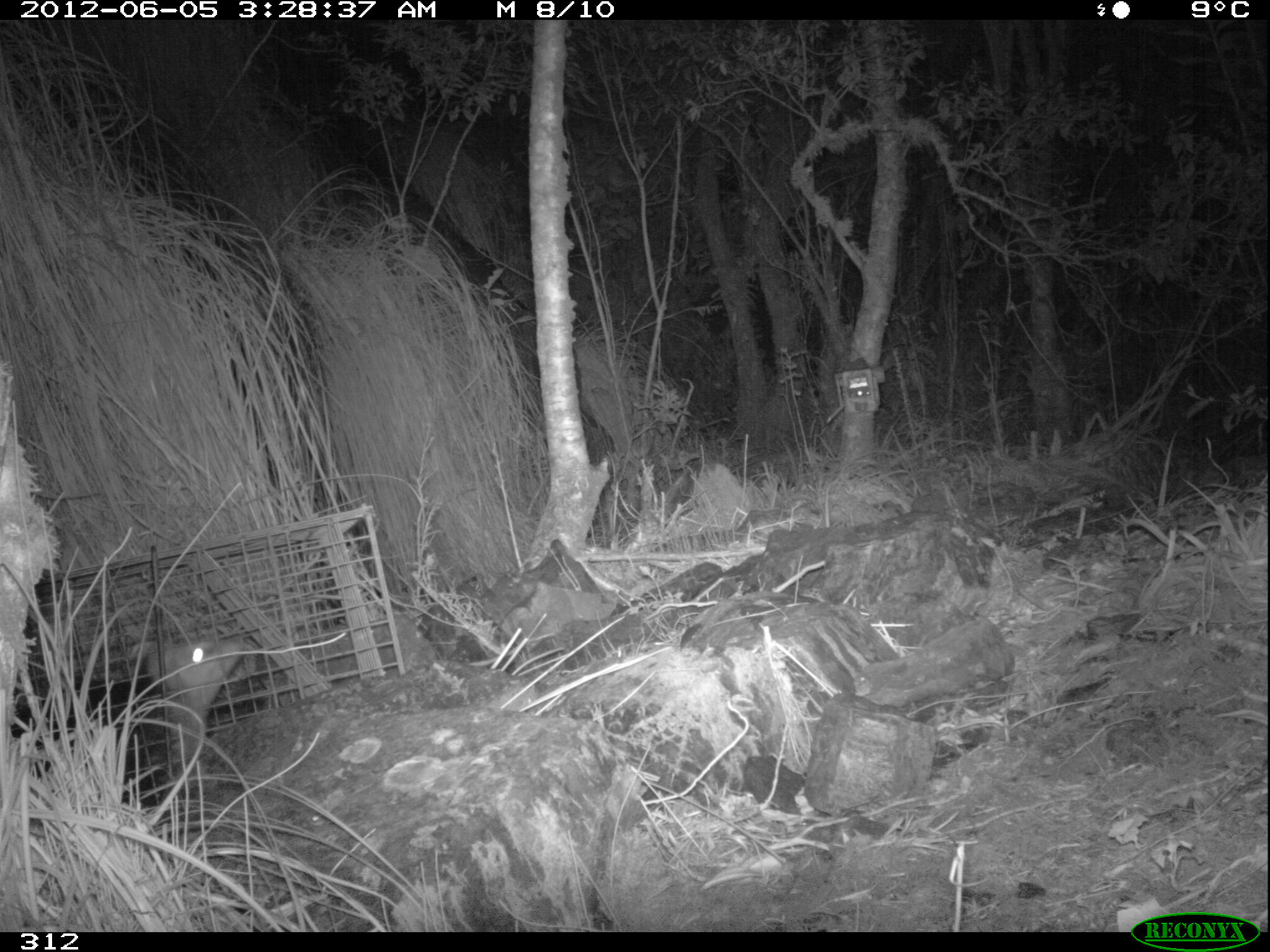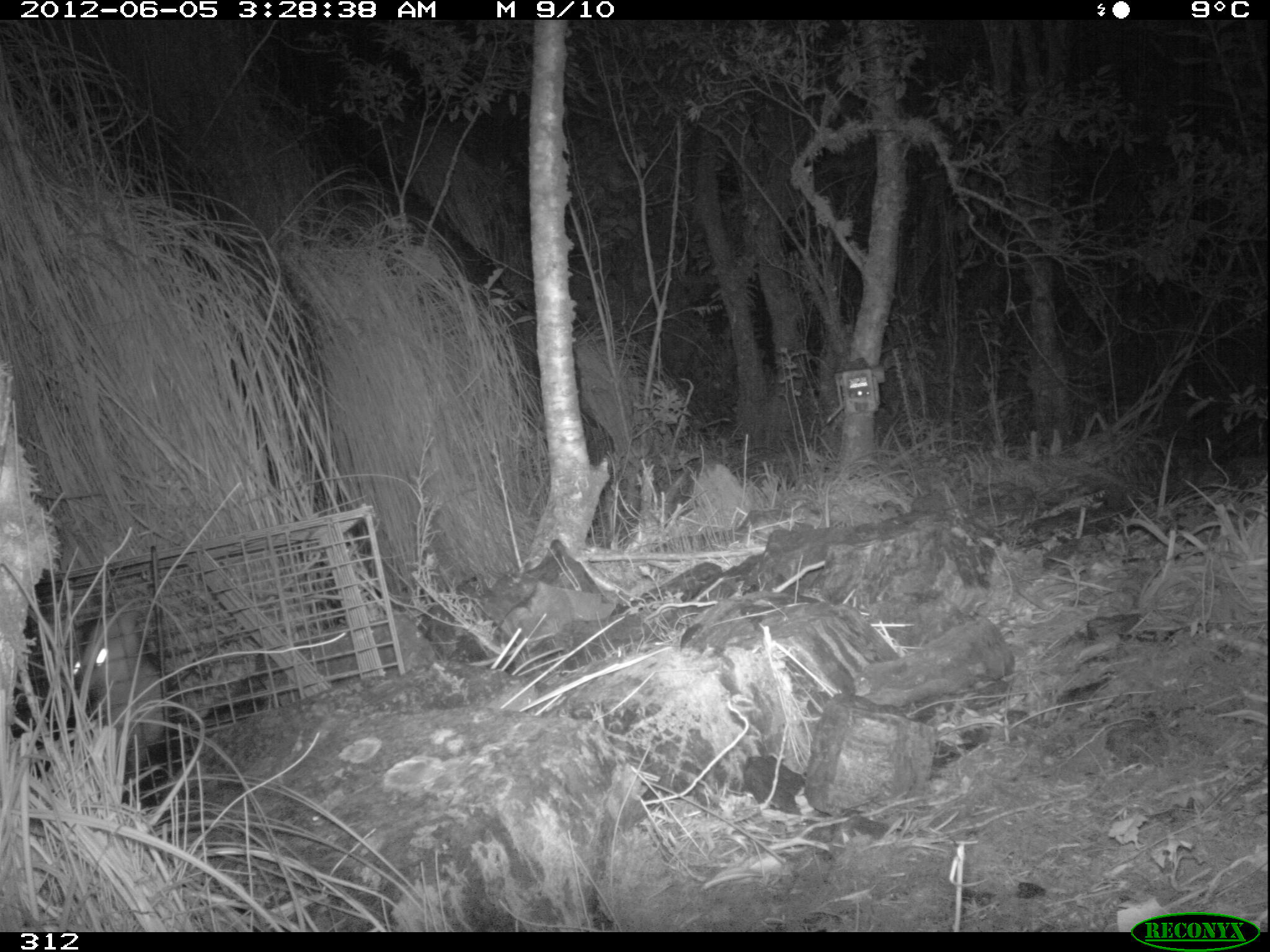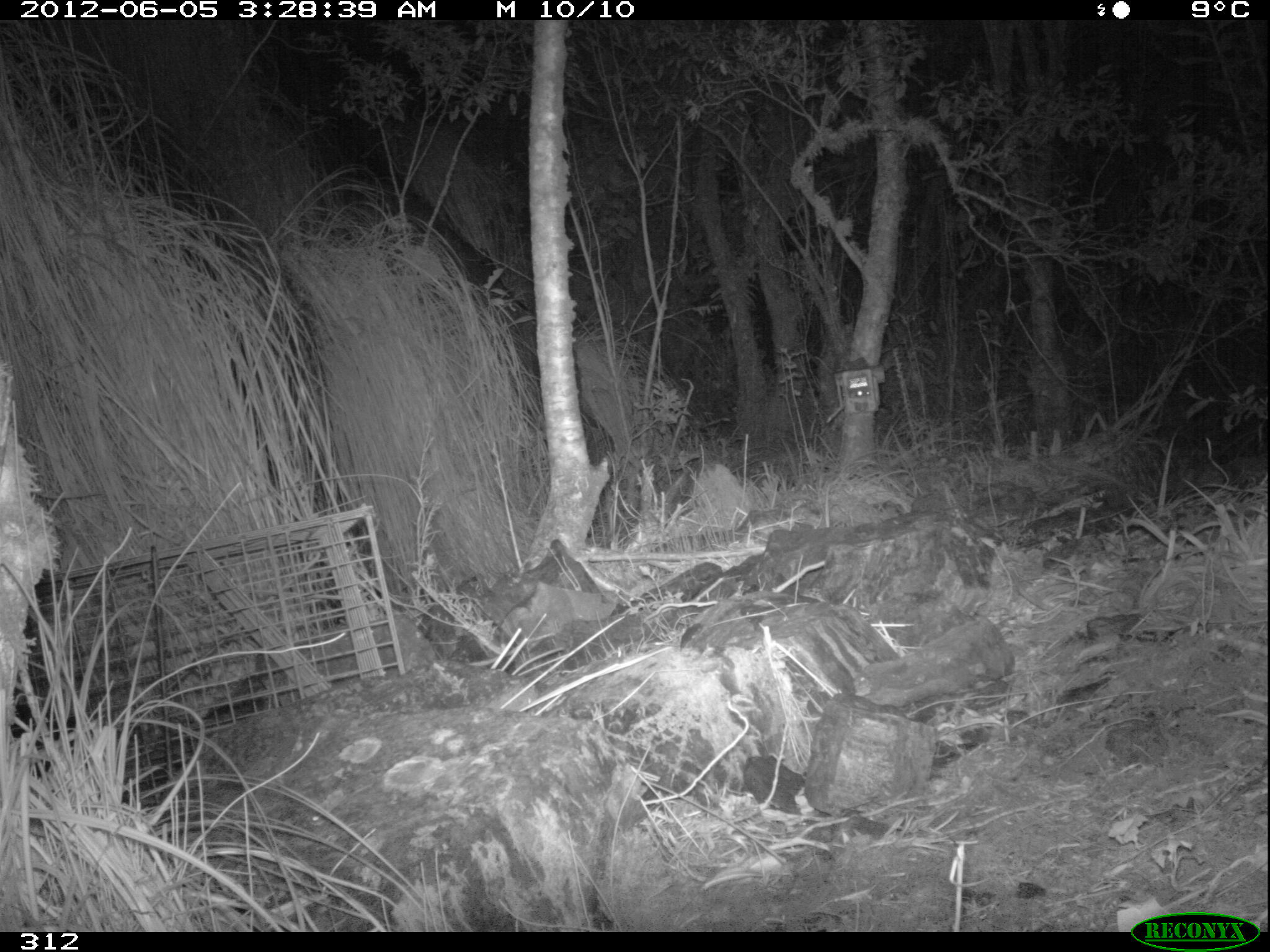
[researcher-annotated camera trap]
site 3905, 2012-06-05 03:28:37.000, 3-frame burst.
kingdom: Animalia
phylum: Chordata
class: Mammalia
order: Didelphimorphia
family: Didelphidae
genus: Didelphis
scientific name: Didelphis pernigra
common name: andean white-eared opossum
Didelphis pernigra (andean white-eared opossum).